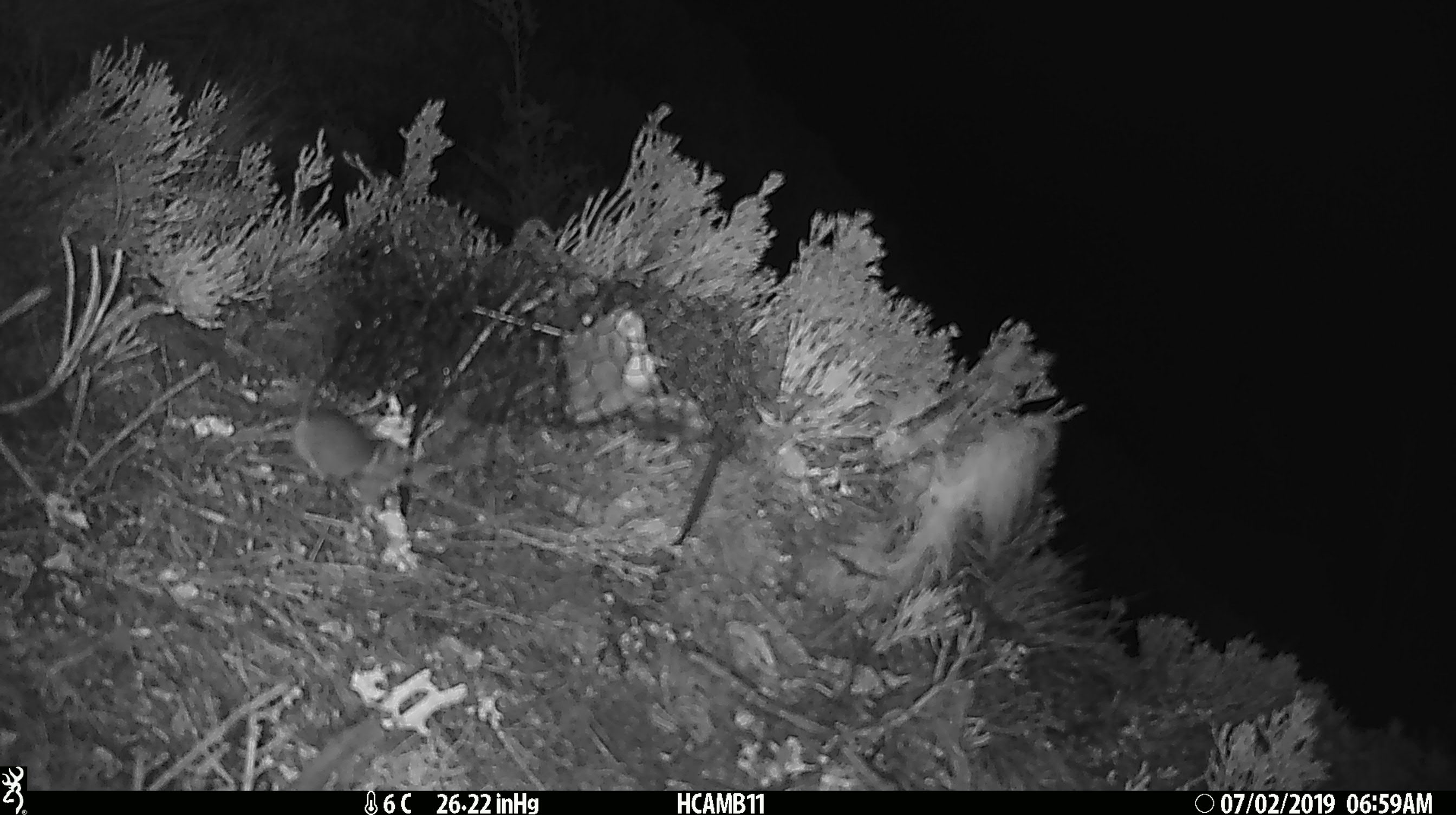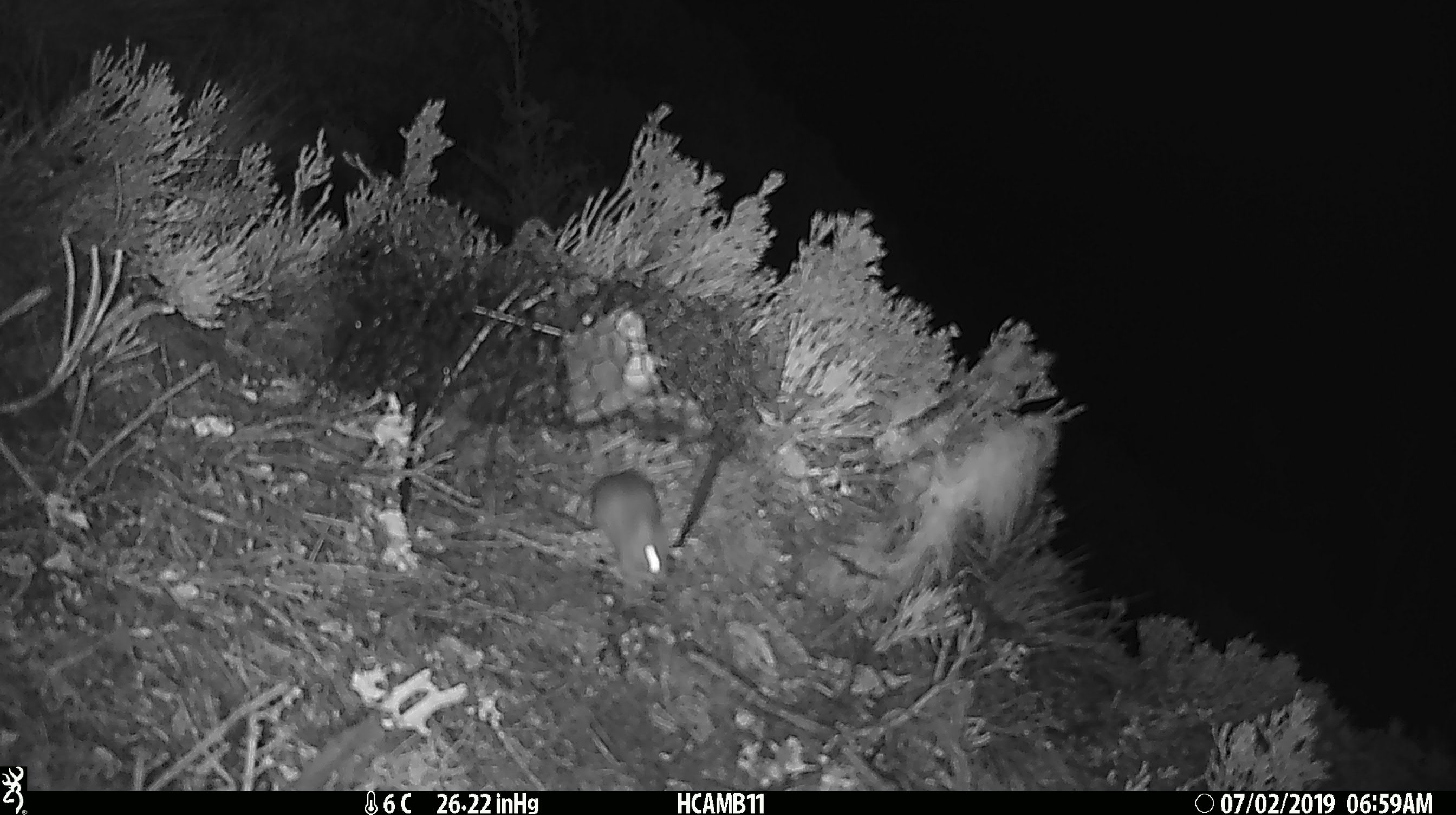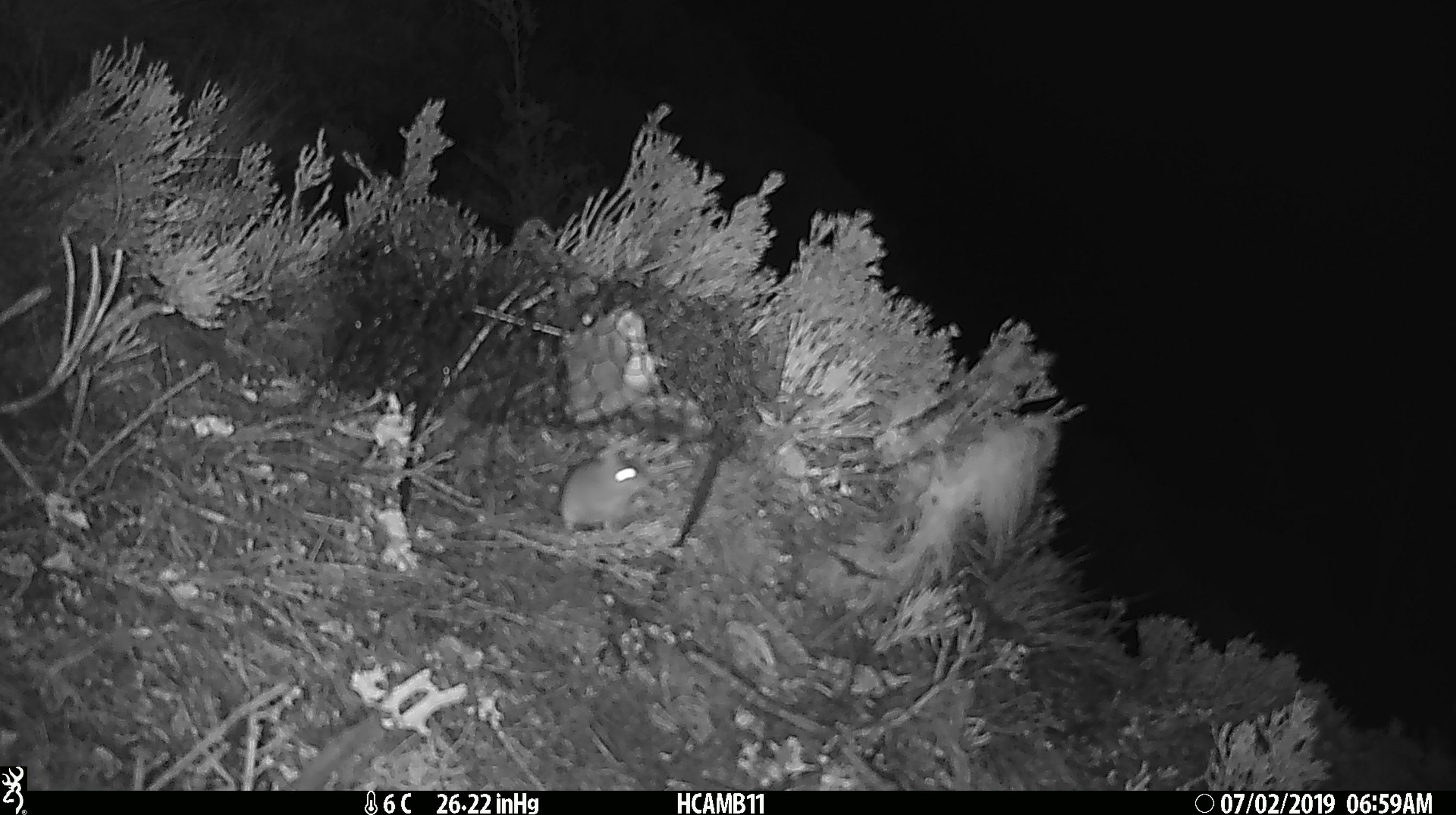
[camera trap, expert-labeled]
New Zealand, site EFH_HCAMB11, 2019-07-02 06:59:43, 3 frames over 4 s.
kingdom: Animalia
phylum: Chordata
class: Mammalia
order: Rodentia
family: Muridae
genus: Mus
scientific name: Mus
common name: mouse